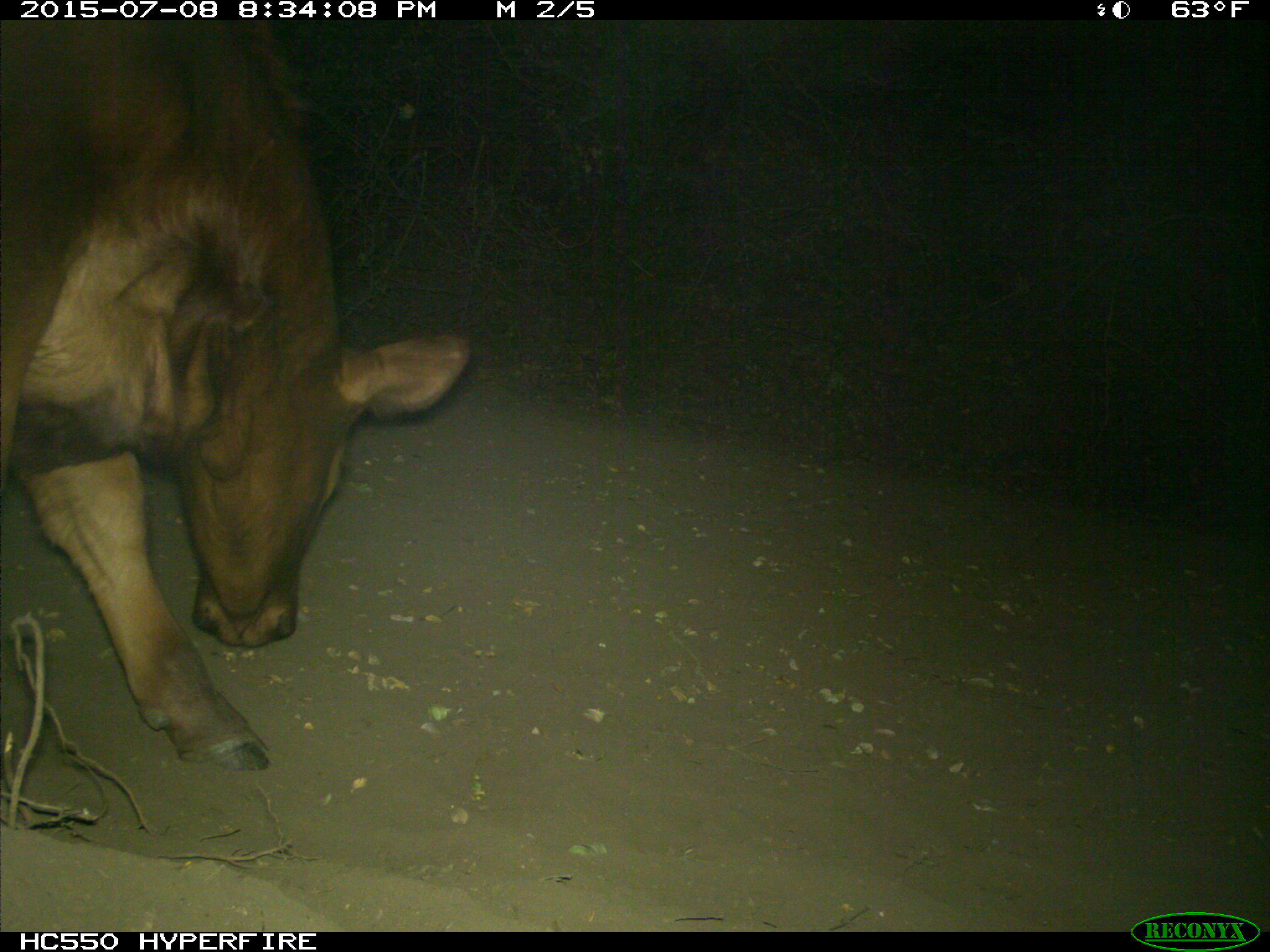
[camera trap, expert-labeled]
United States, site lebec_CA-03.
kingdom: Animalia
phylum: Chordata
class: Mammalia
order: Artiodactyla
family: Bovidae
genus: Bos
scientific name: Bos taurus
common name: domestic cow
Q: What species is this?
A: Bos taurus (domestic cow).